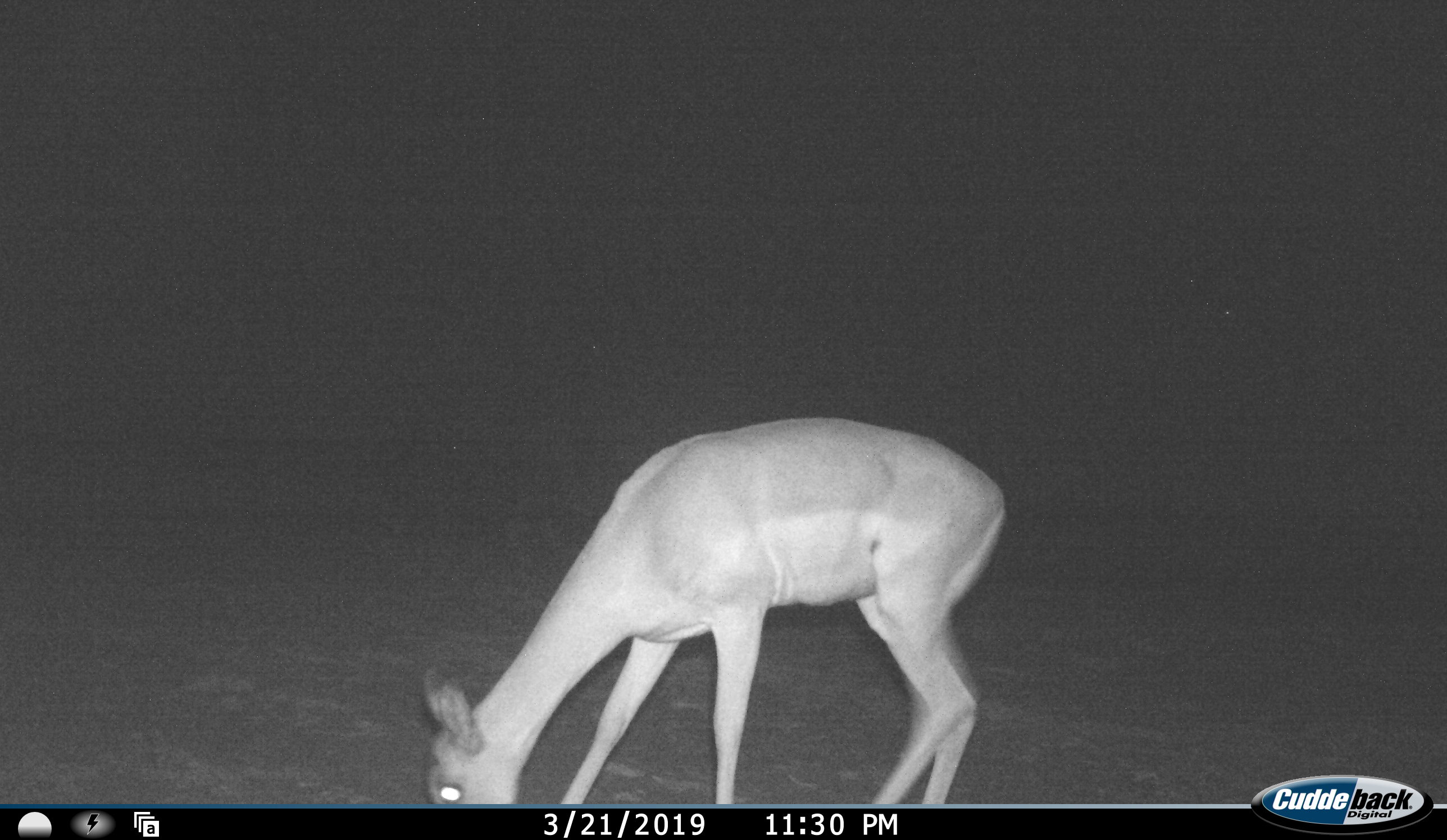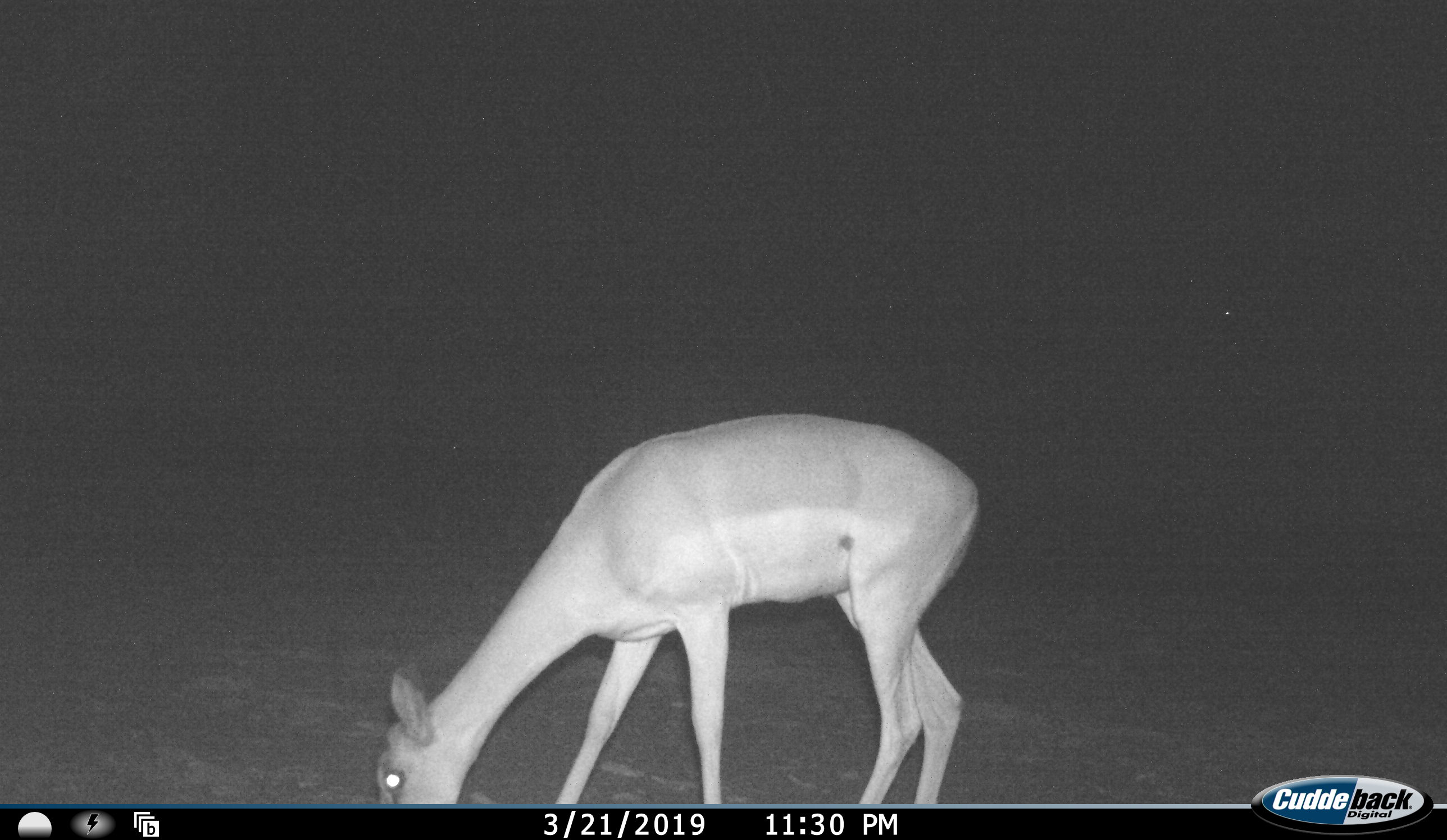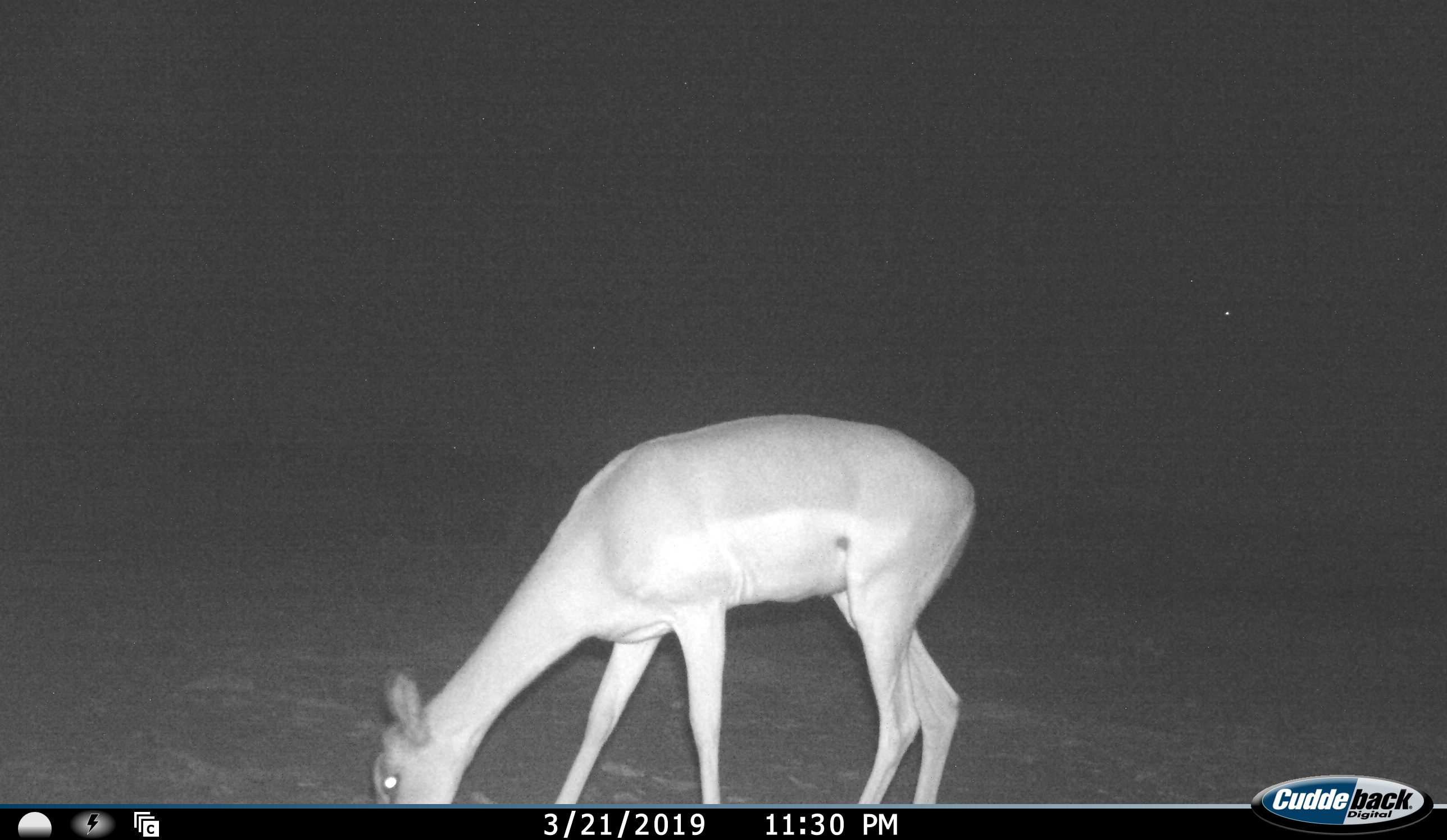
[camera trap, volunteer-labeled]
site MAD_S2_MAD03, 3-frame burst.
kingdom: Animalia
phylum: Chordata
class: Mammalia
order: Artiodactyla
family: Bovidae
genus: Aepyceros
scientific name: Aepyceros melampus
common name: impala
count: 1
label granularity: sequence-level